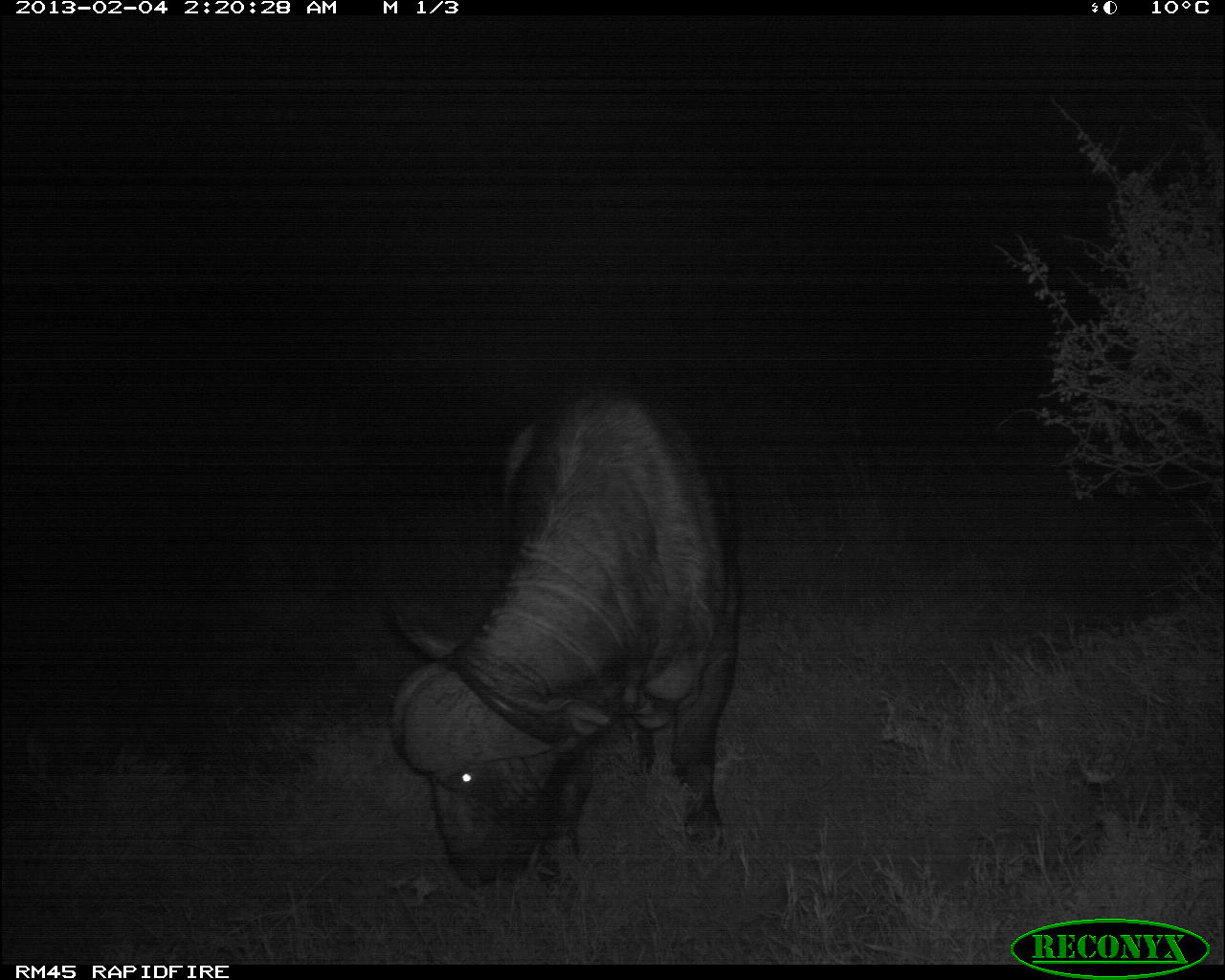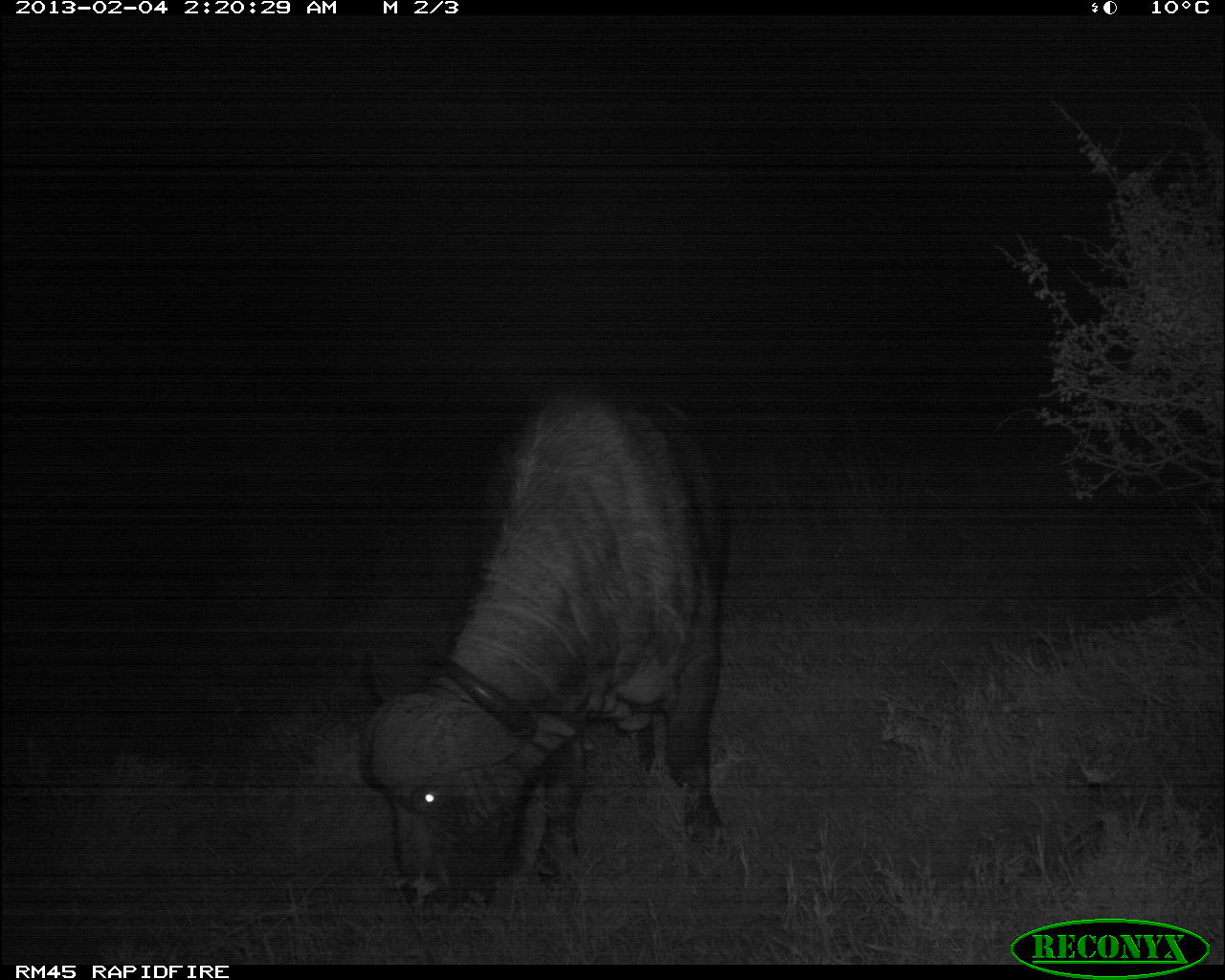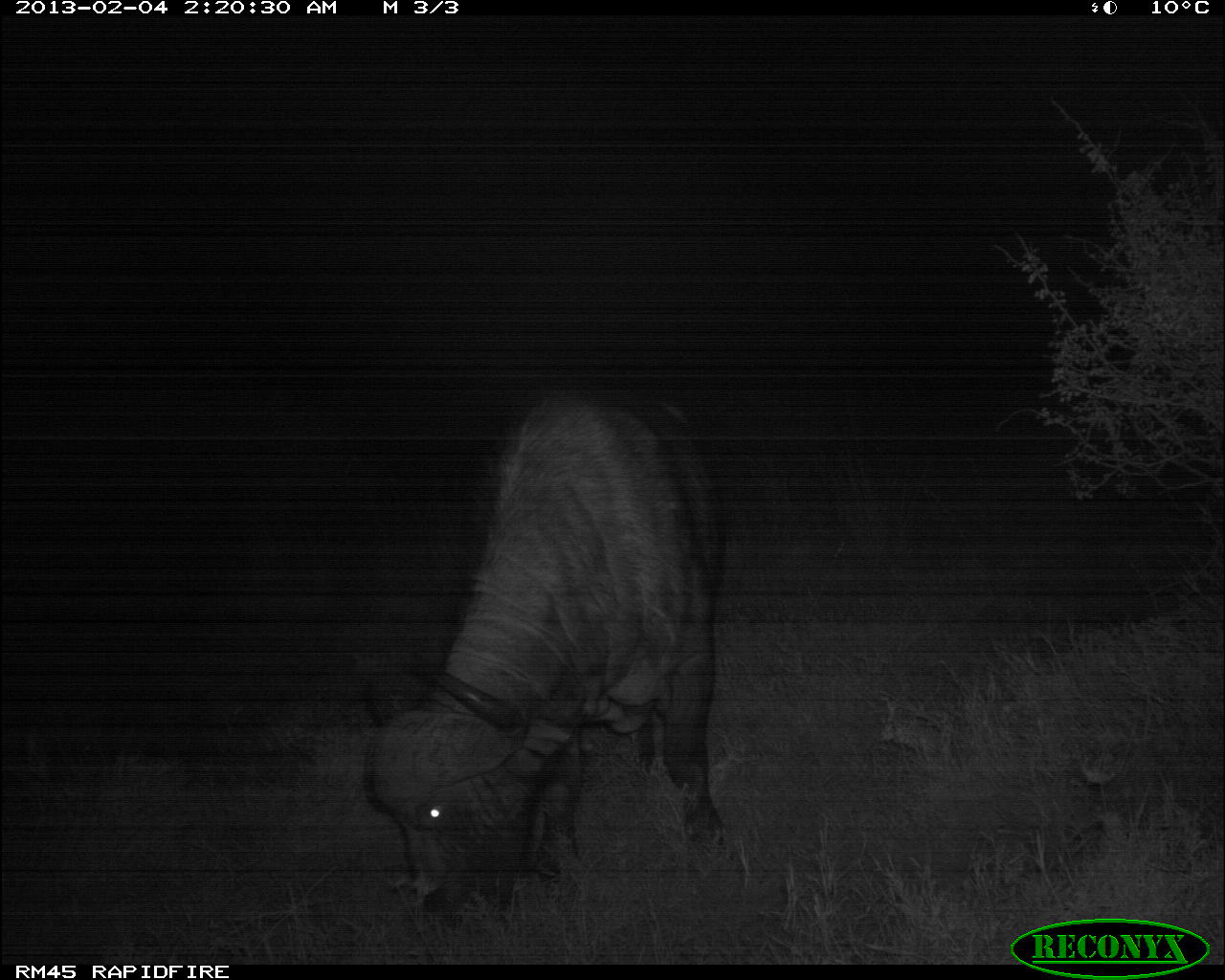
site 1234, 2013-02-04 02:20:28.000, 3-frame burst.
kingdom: Animalia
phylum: Chordata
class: Mammalia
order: Artiodactyla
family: Bovidae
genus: Syncerus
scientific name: Syncerus caffer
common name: african buffalo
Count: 1.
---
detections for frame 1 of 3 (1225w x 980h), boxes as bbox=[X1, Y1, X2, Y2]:
syncerus caffer: bbox=[380, 375, 742, 890]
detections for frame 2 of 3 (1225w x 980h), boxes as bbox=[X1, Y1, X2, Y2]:
syncerus caffer: bbox=[358, 386, 730, 933]